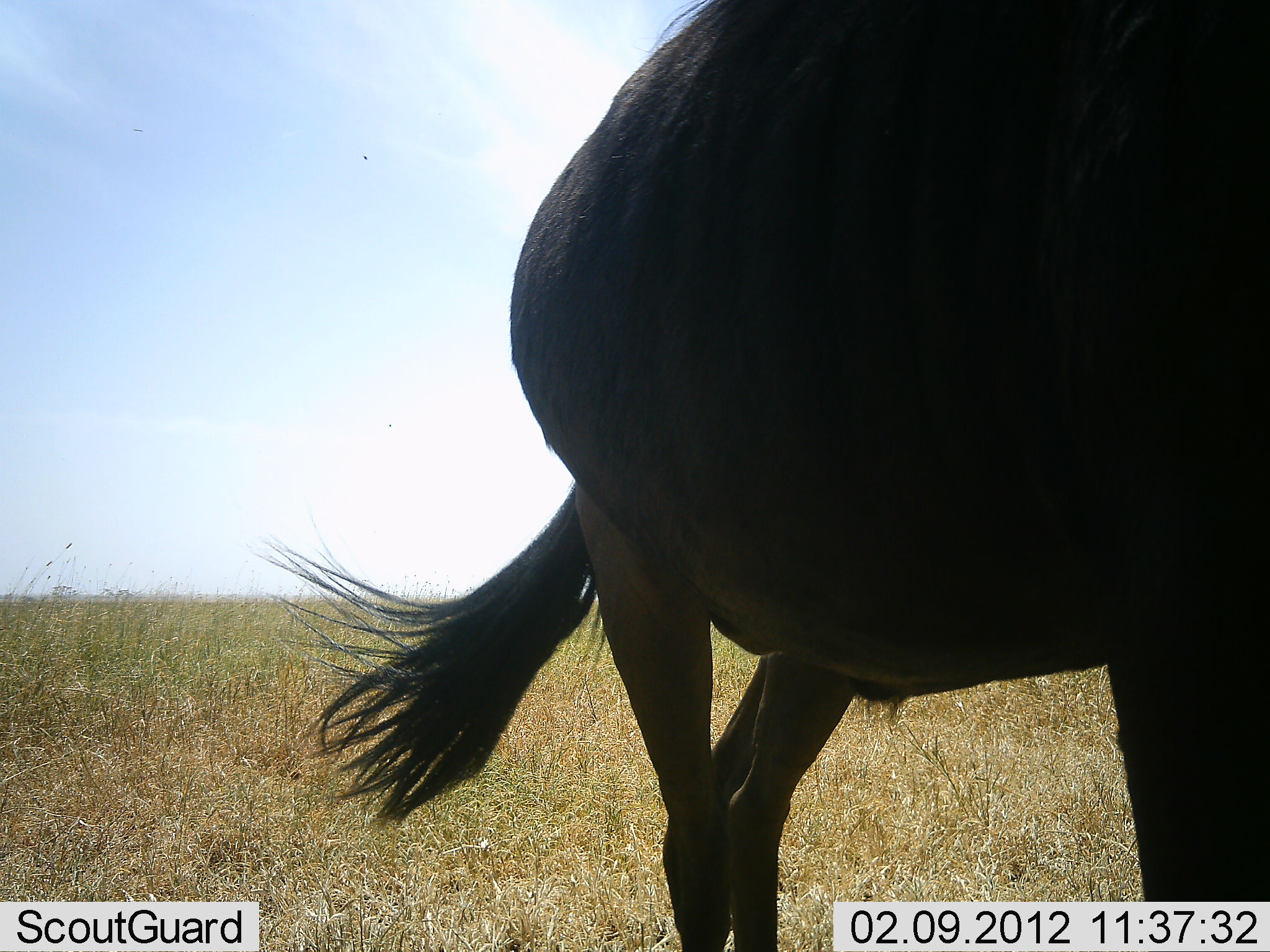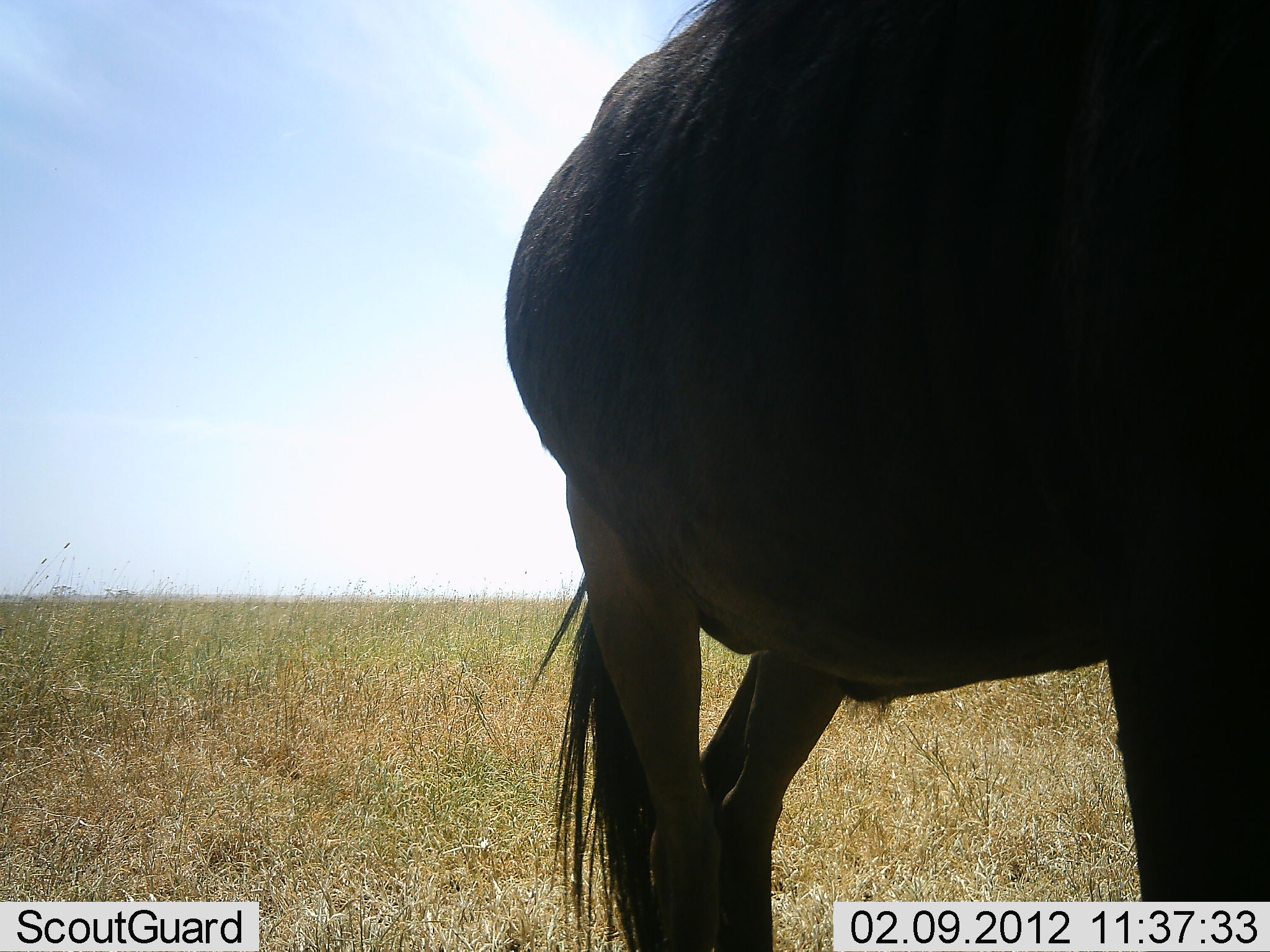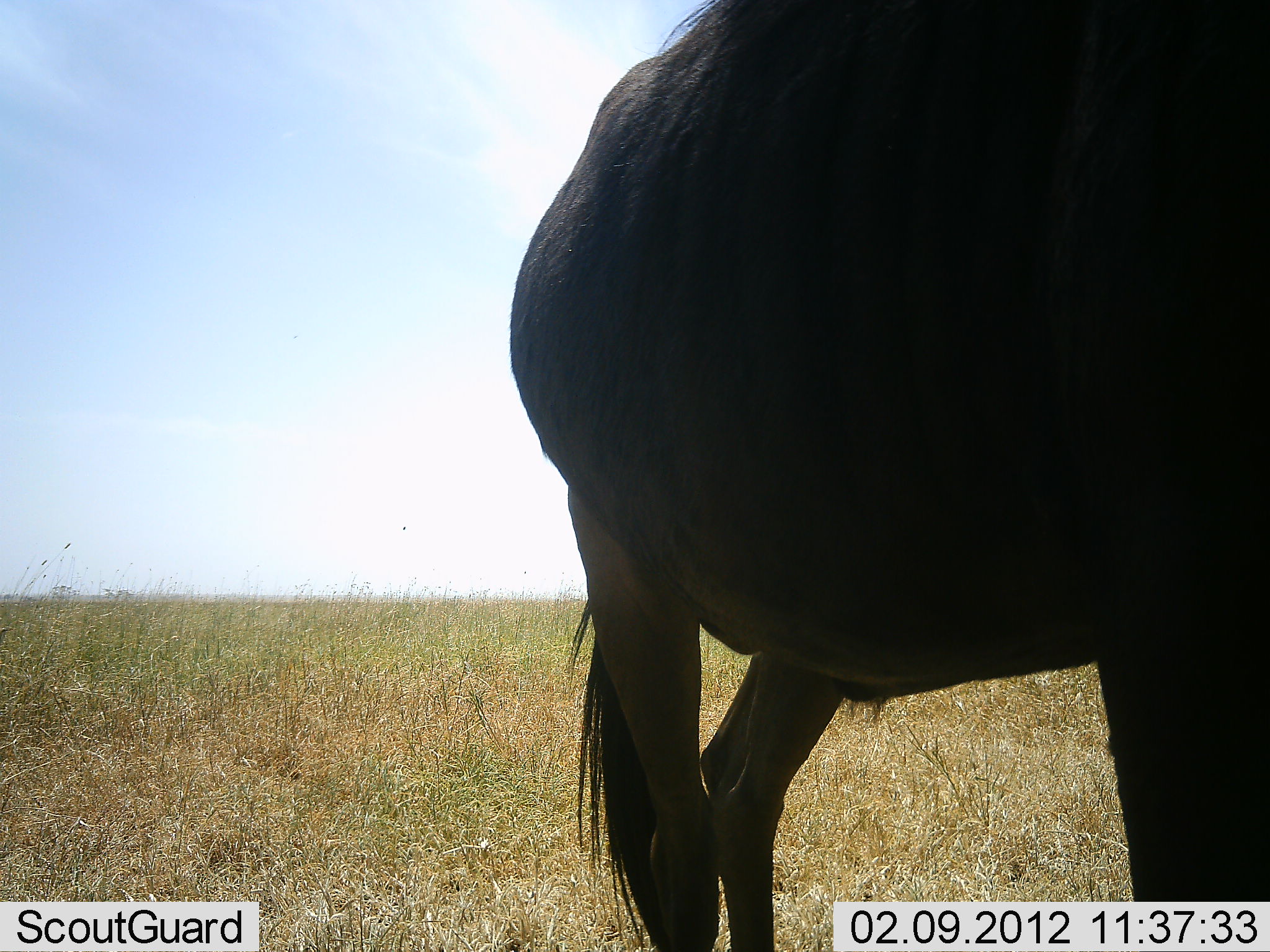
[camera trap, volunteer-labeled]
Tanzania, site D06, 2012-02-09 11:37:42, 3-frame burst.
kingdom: Animalia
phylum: Chordata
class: Mammalia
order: Artiodactyla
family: Bovidae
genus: Connochaetes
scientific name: Connochaetes taurinus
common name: blue wildebeest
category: wildebeest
Wildebeest (blue wildebeest) (Connochaetes taurinus), count 1. Behavior (volunteer vote fractions): standing 100%, resting 0%, moving 0%, interacting 0%. Young present (vote fraction): 0%. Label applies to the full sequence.